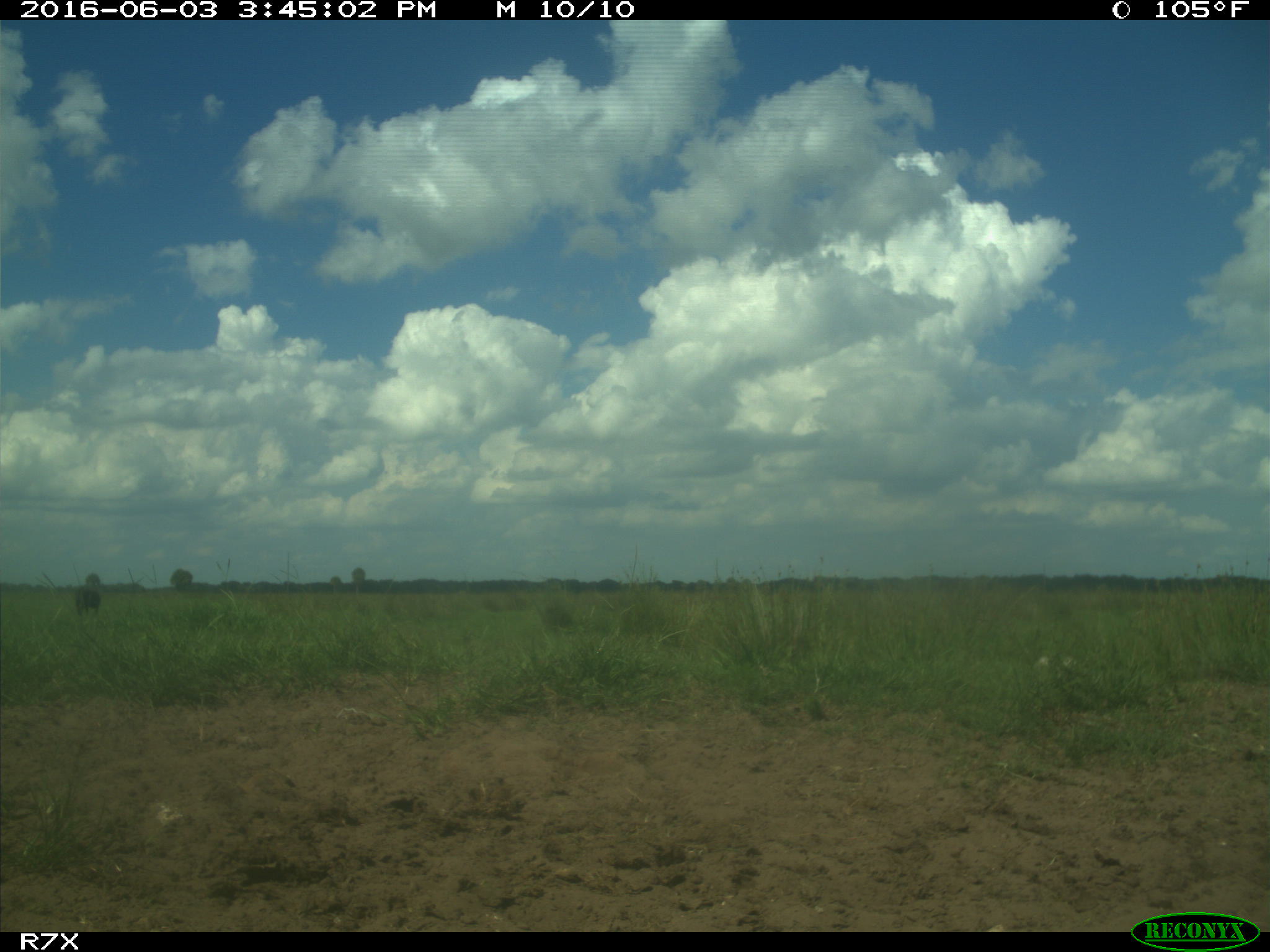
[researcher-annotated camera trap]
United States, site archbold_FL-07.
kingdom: Animalia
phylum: Chordata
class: Mammalia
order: Artiodactyla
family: Bovidae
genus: Bos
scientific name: Bos taurus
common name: domestic cow